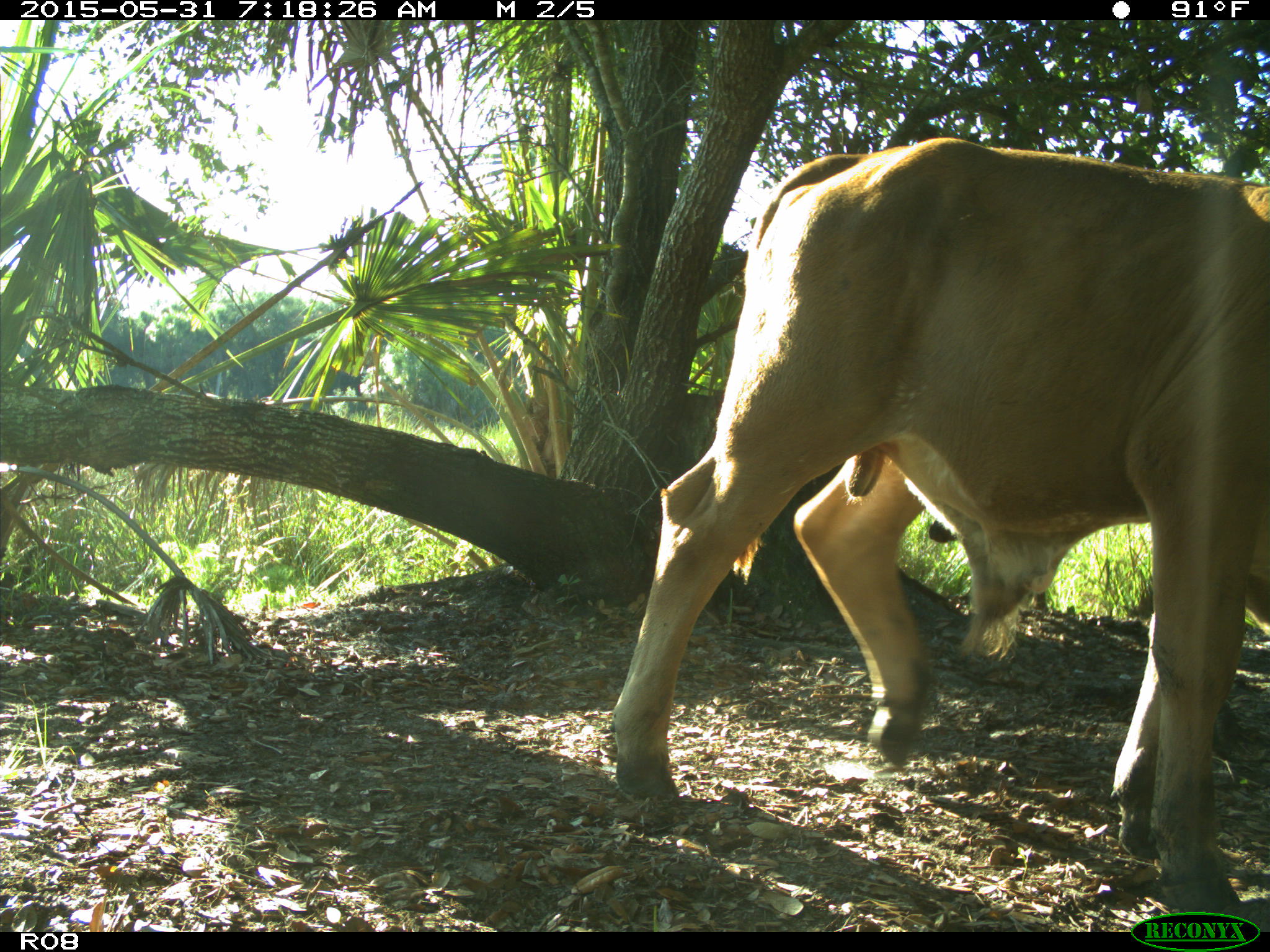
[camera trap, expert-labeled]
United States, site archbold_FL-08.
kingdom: Animalia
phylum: Chordata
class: Mammalia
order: Artiodactyla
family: Bovidae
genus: Bos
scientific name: Bos taurus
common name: domestic cow